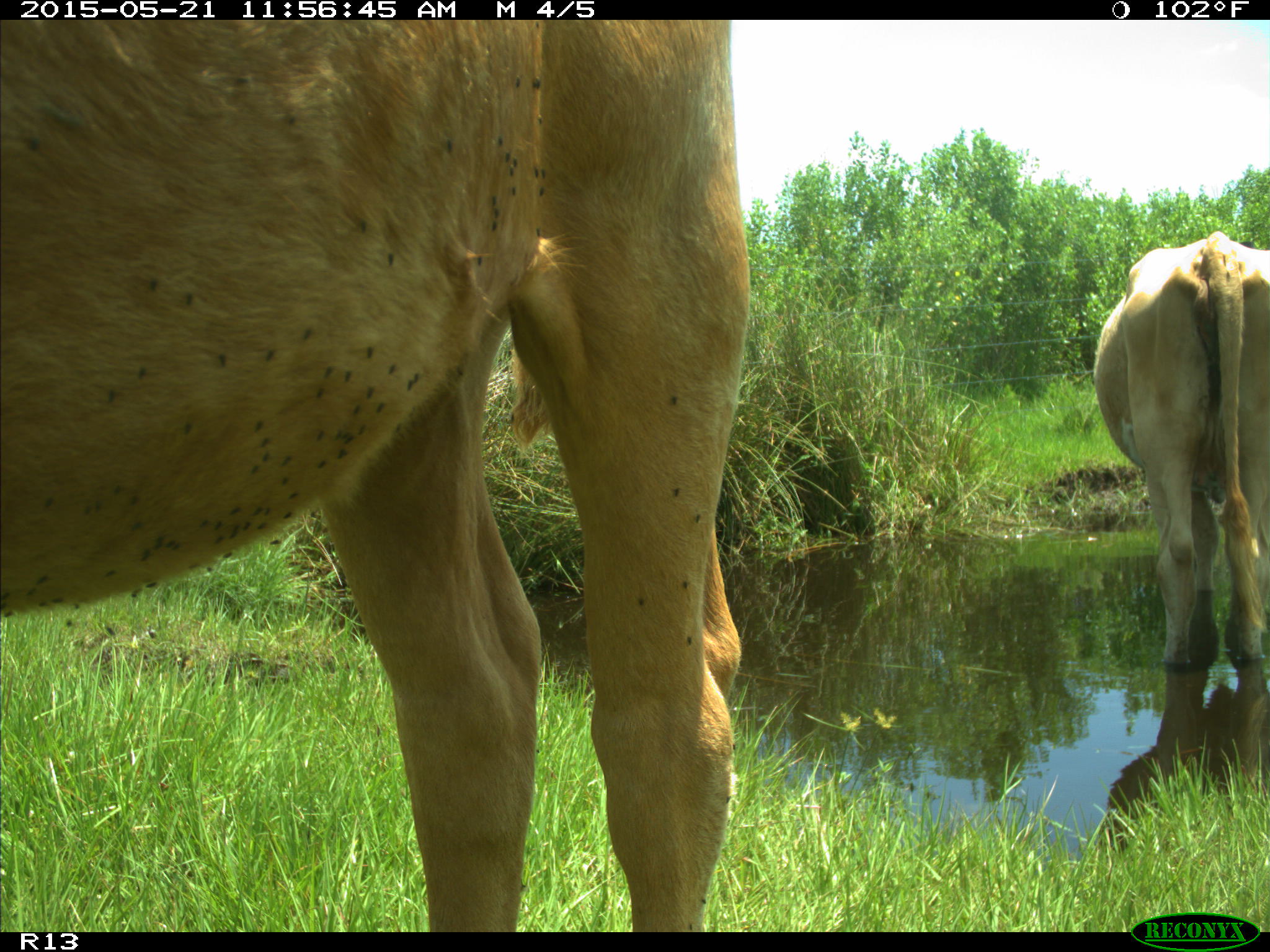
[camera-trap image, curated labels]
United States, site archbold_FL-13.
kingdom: Animalia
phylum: Chordata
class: Mammalia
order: Artiodactyla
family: Bovidae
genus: Bos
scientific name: Bos taurus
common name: domestic cow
Bos taurus (domestic cow).